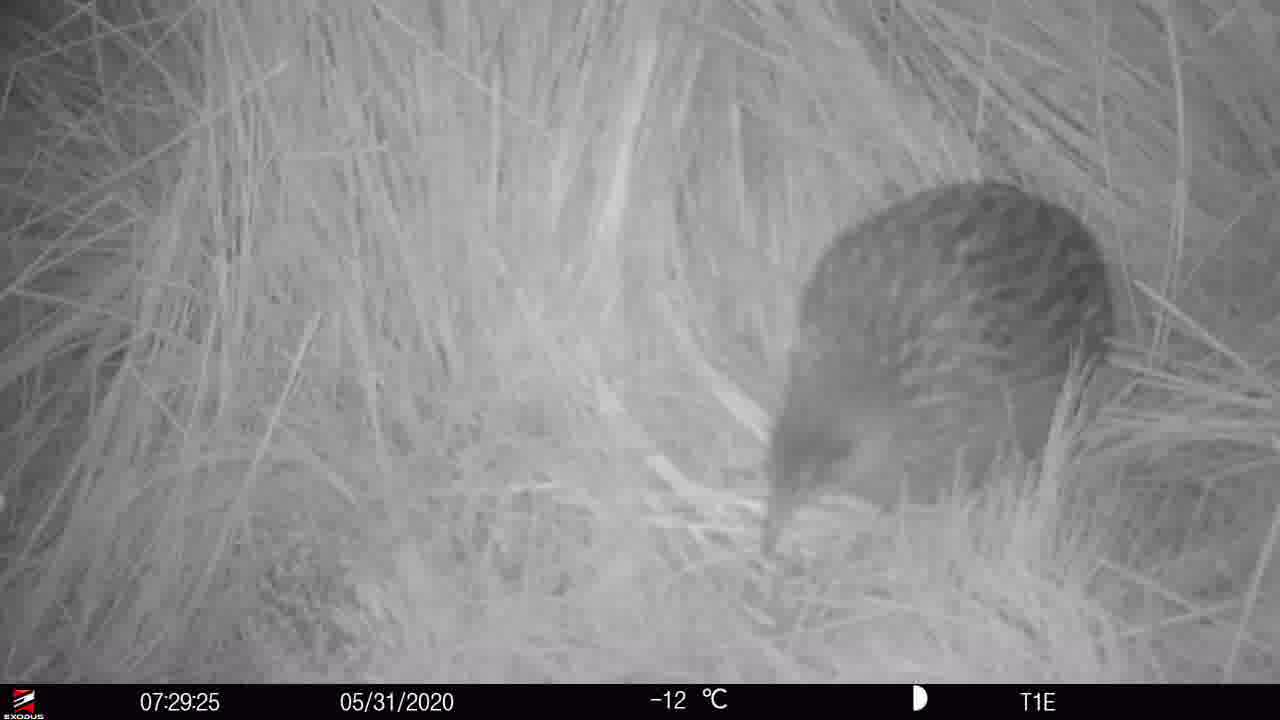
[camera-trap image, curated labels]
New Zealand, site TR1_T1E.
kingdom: Animalia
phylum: Chordata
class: Aves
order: Gruiformes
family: Rallidae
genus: Gallirallus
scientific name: Gallirallus australis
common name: weka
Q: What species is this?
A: Weka (Gallirallus australis).